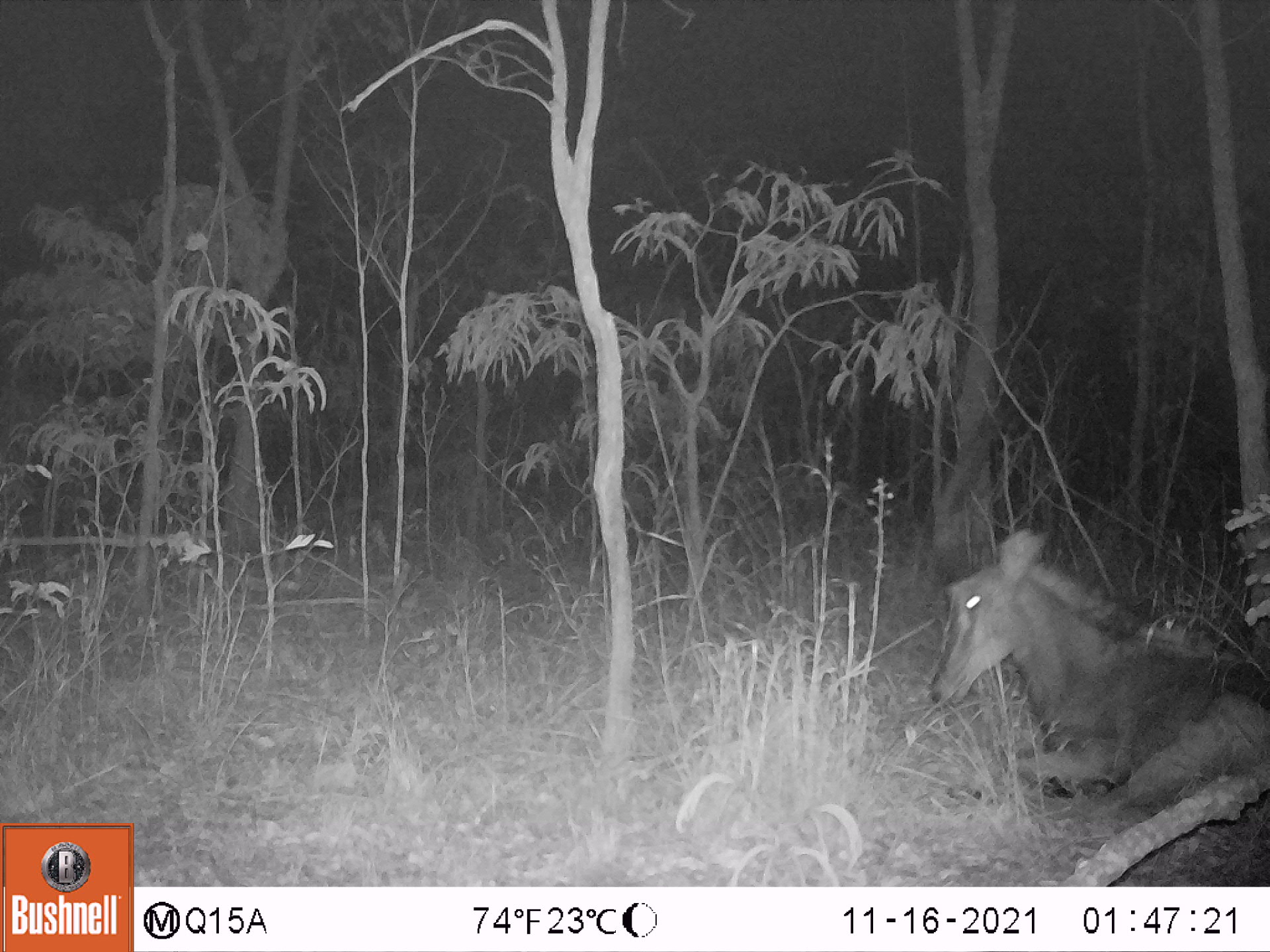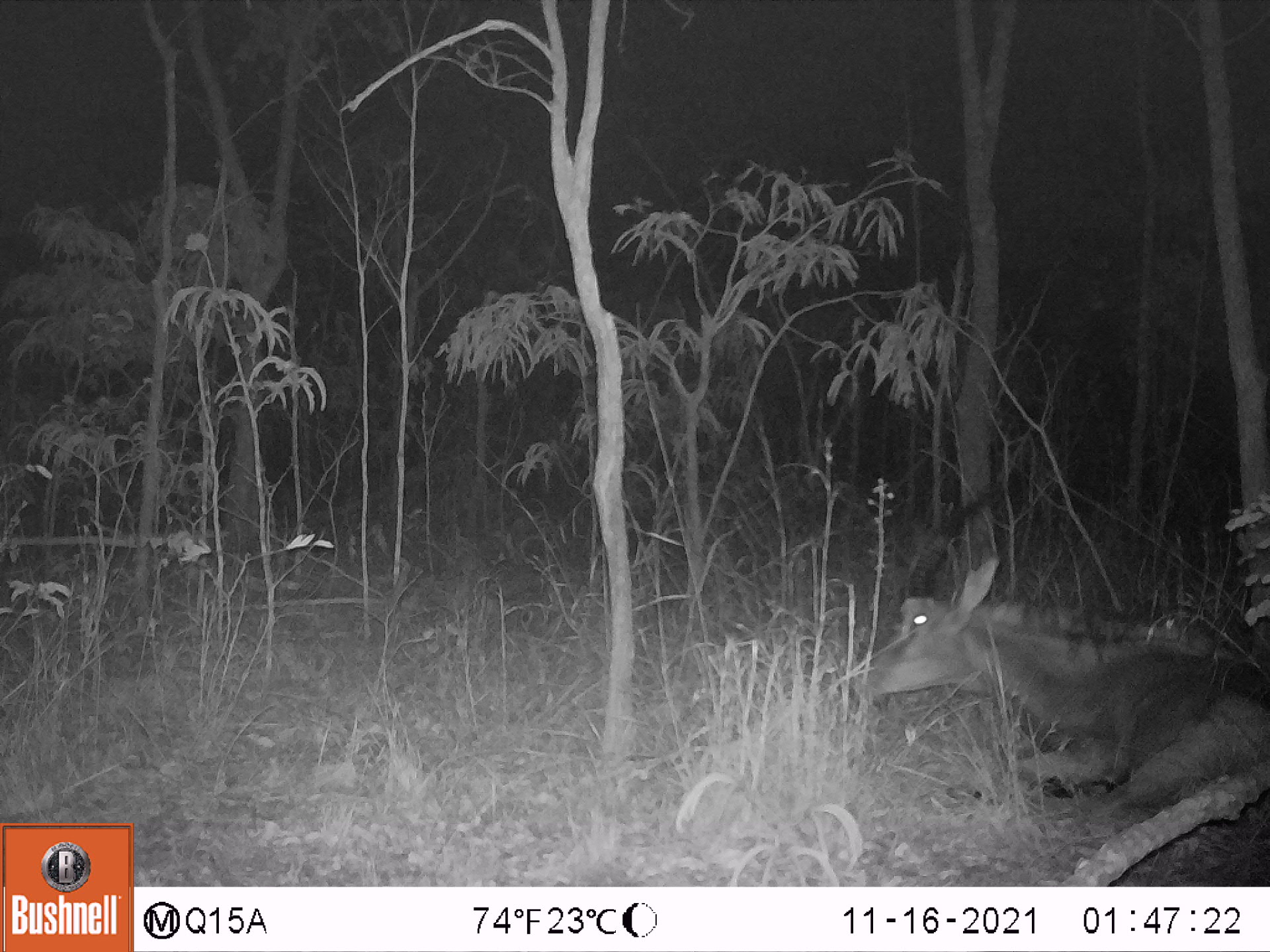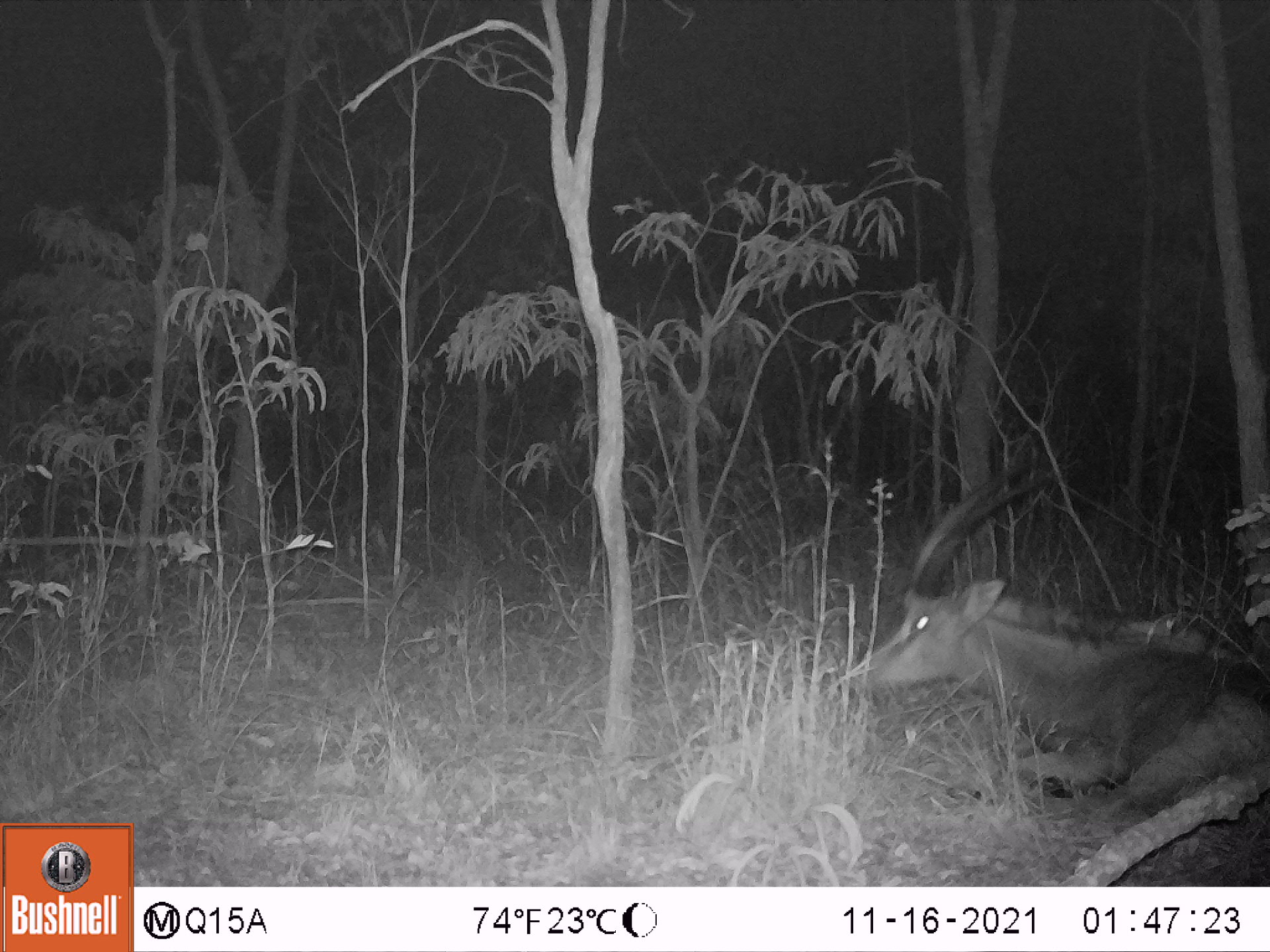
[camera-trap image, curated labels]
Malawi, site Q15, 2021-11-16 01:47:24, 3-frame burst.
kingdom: Animalia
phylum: Chordata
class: Mammalia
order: Artiodactyla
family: Bovidae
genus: Hippotragus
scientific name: Hippotragus niger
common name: sable antelope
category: sable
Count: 1.